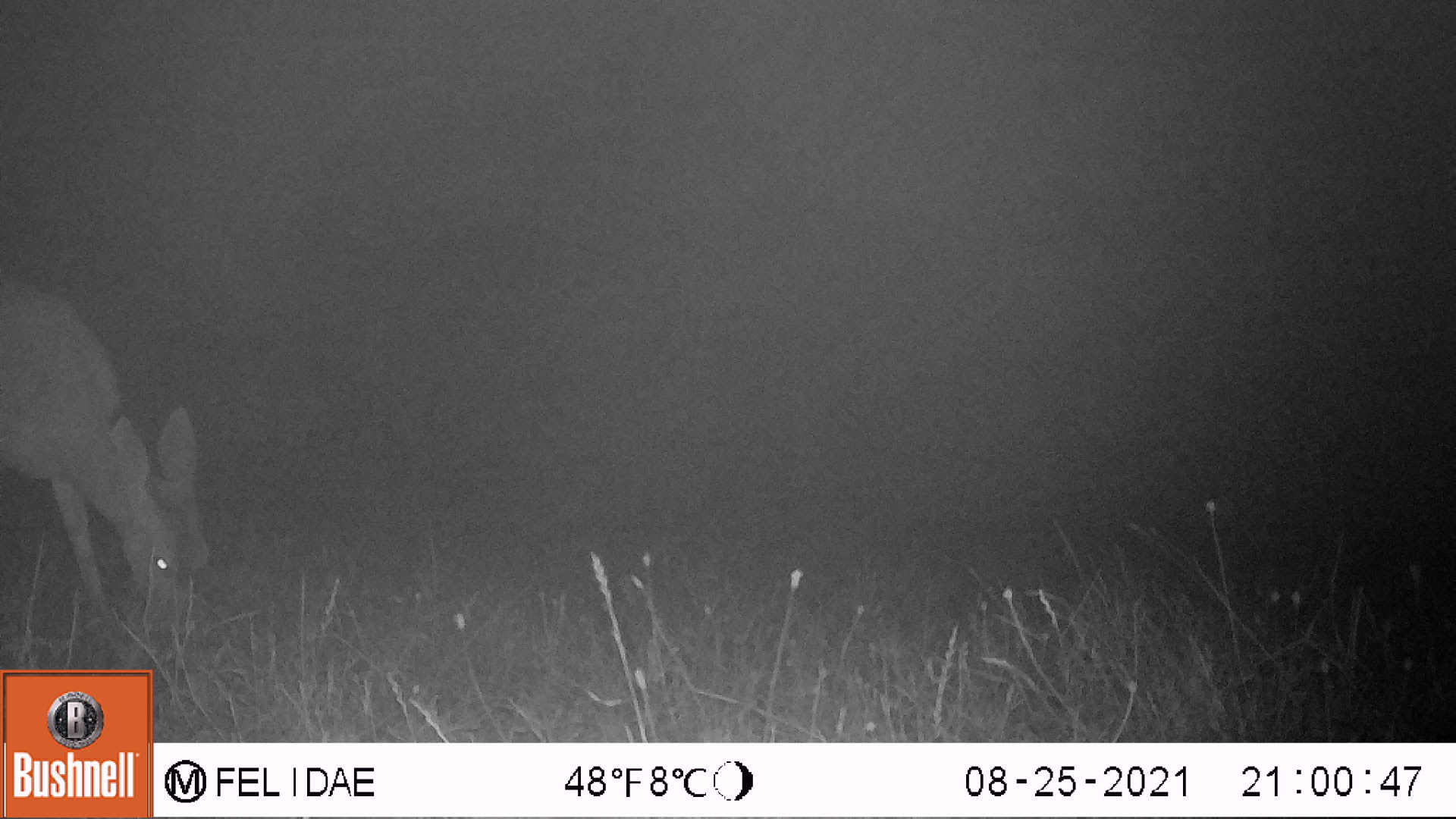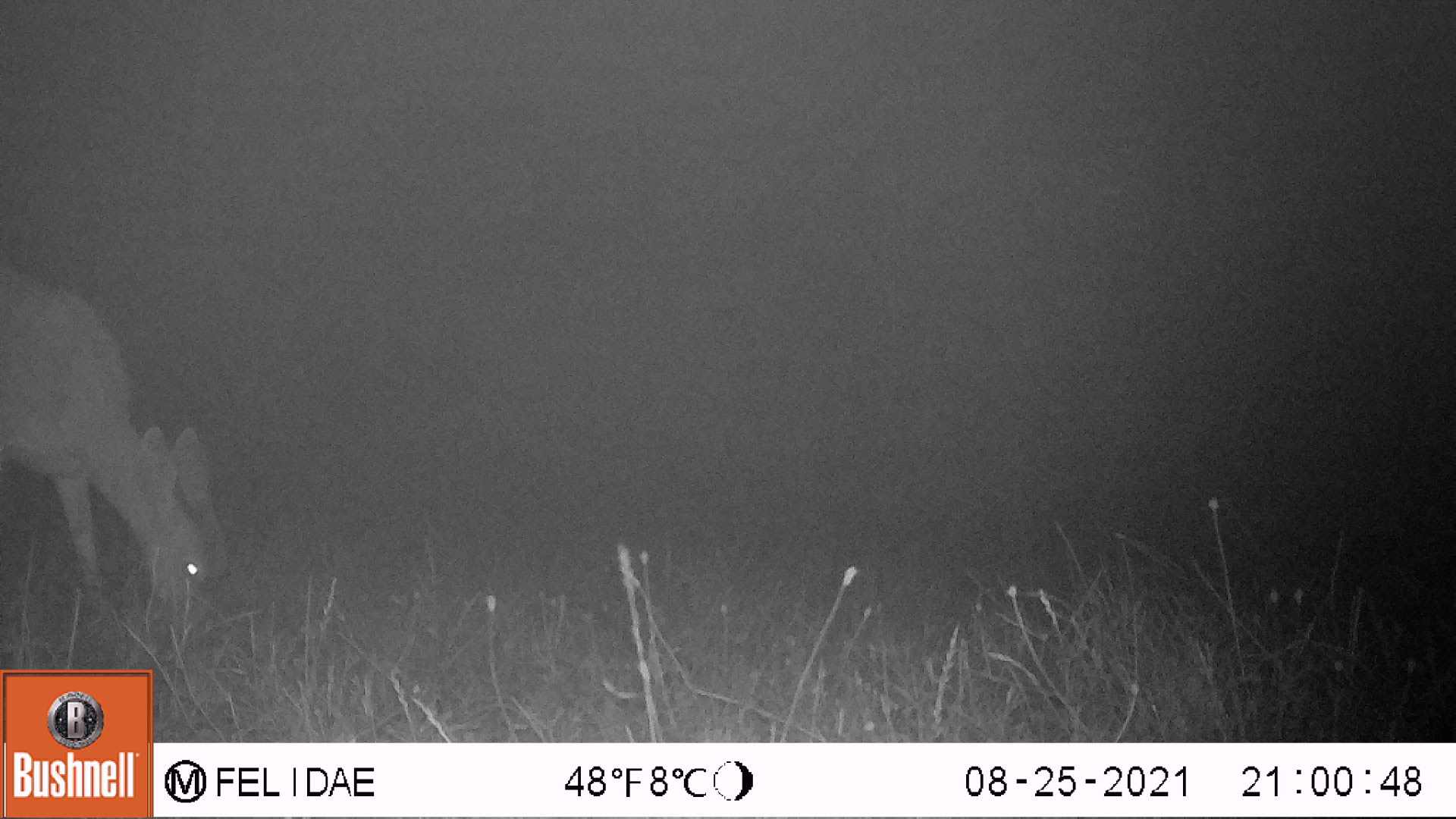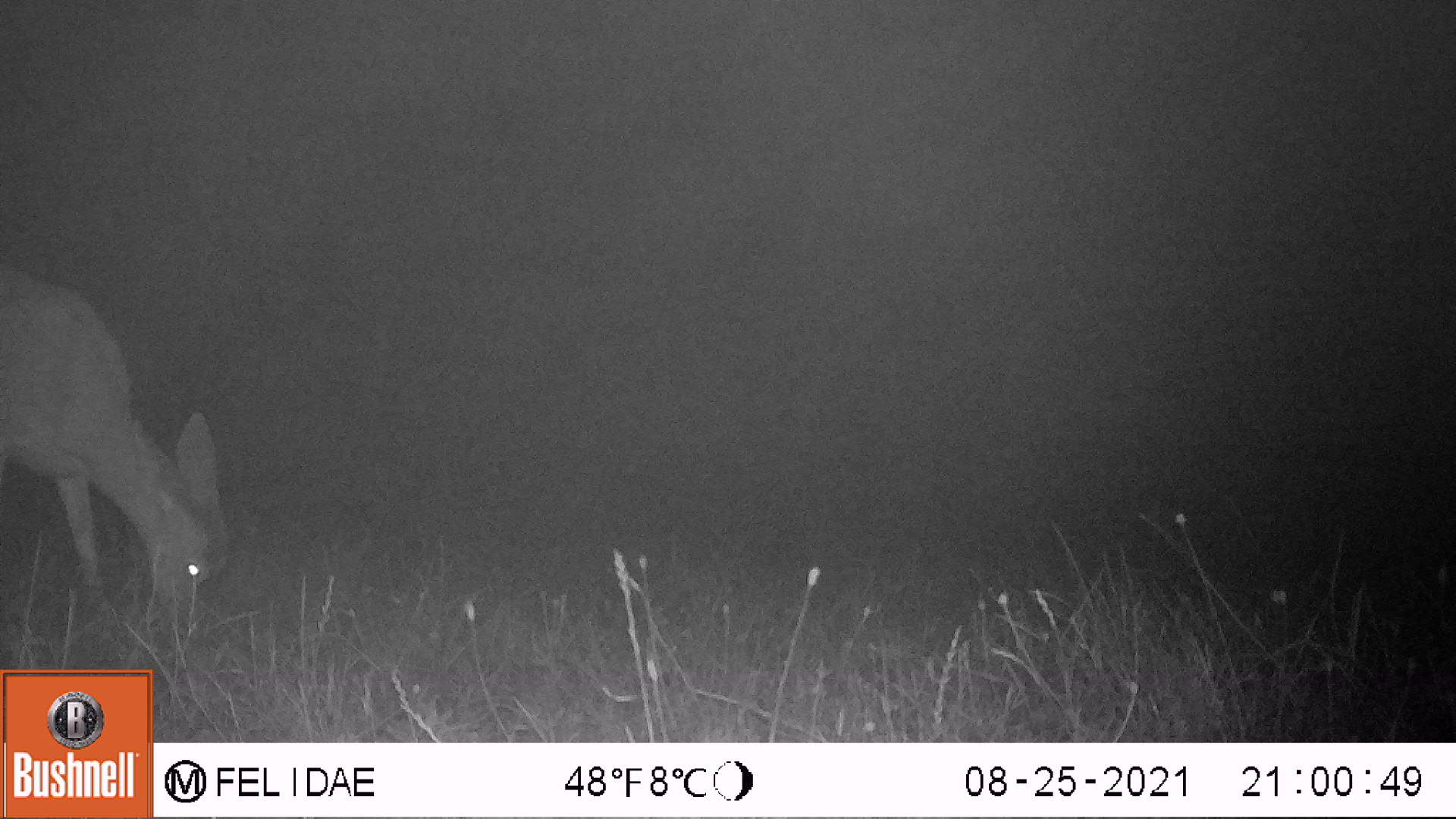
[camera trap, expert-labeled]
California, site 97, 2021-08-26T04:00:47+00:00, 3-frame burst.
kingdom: Animalia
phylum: Chordata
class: Mammalia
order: Artiodactyla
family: Cervidae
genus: Odocoileus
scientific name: Odocoileus hemionus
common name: mule deer